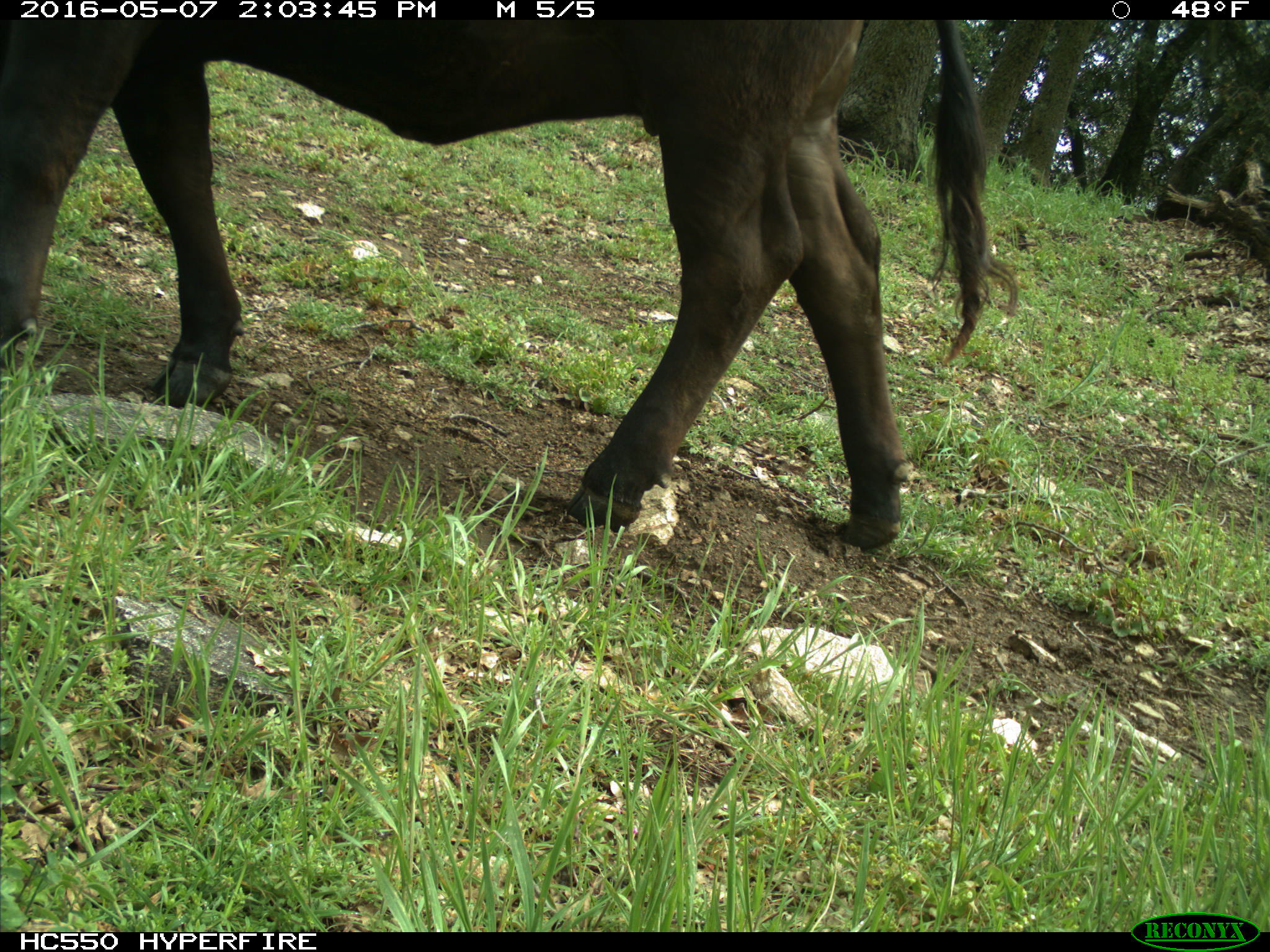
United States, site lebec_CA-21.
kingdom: Animalia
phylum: Chordata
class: Mammalia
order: Artiodactyla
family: Bovidae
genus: Bos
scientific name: Bos taurus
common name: domestic cow